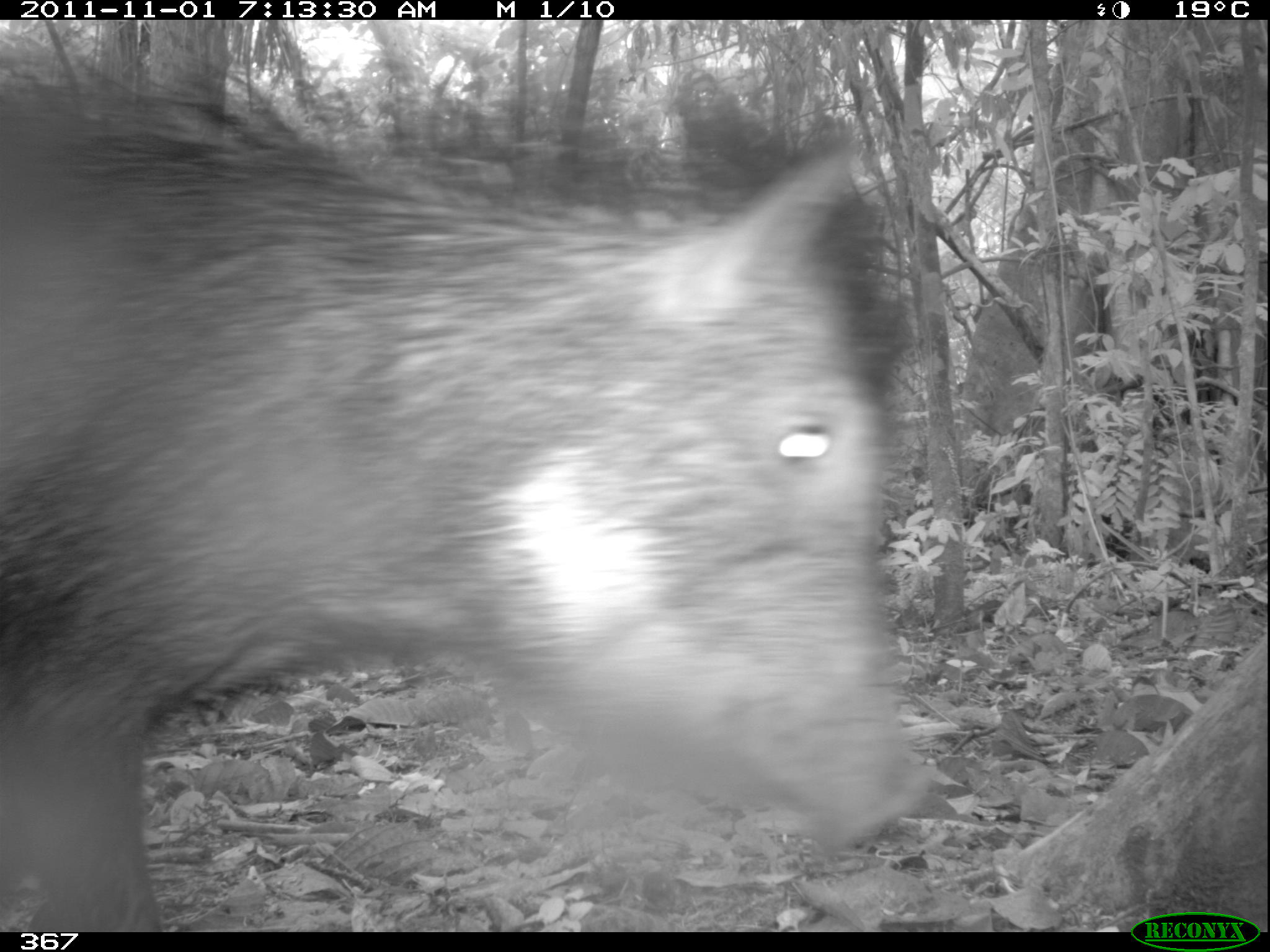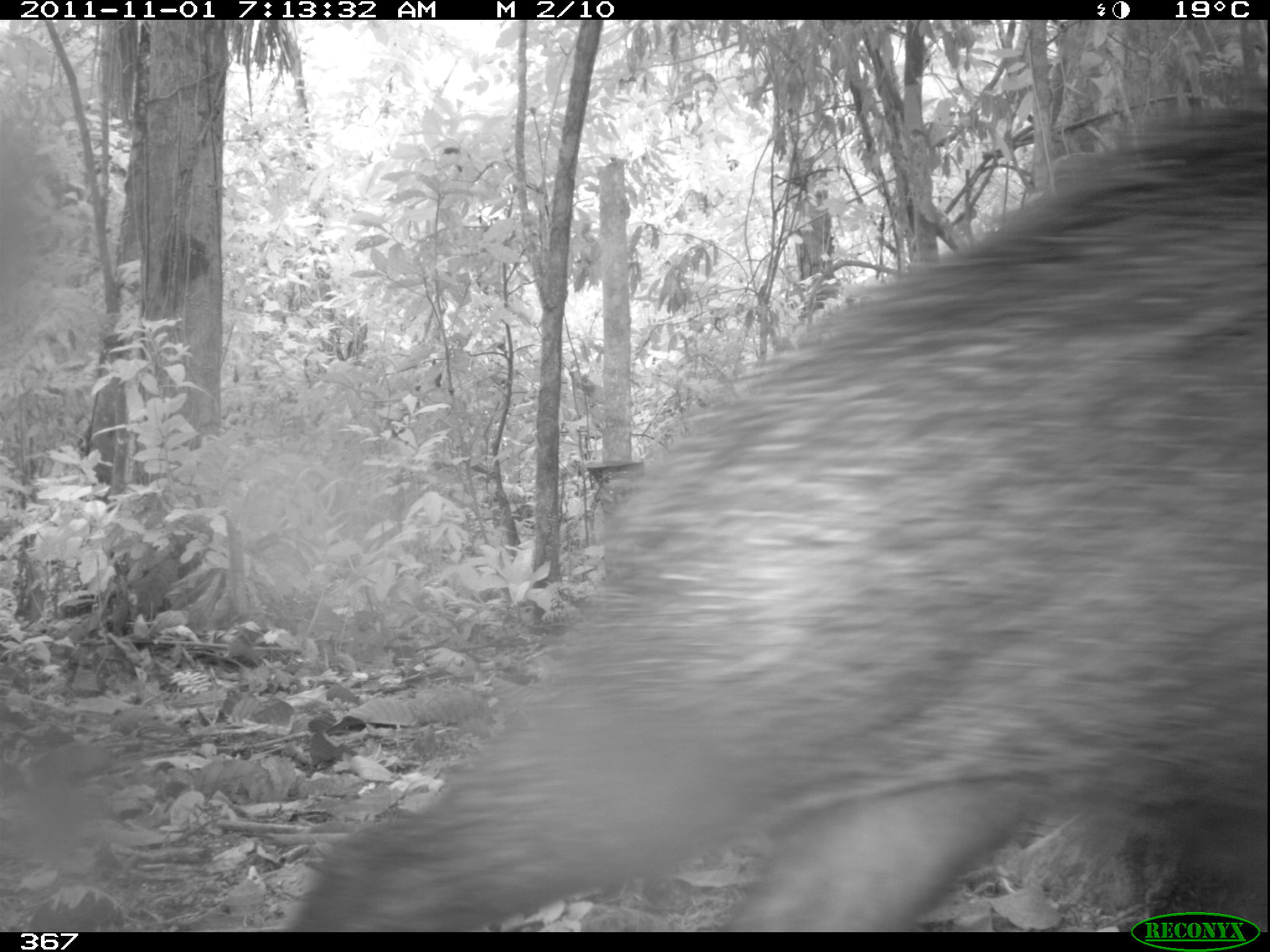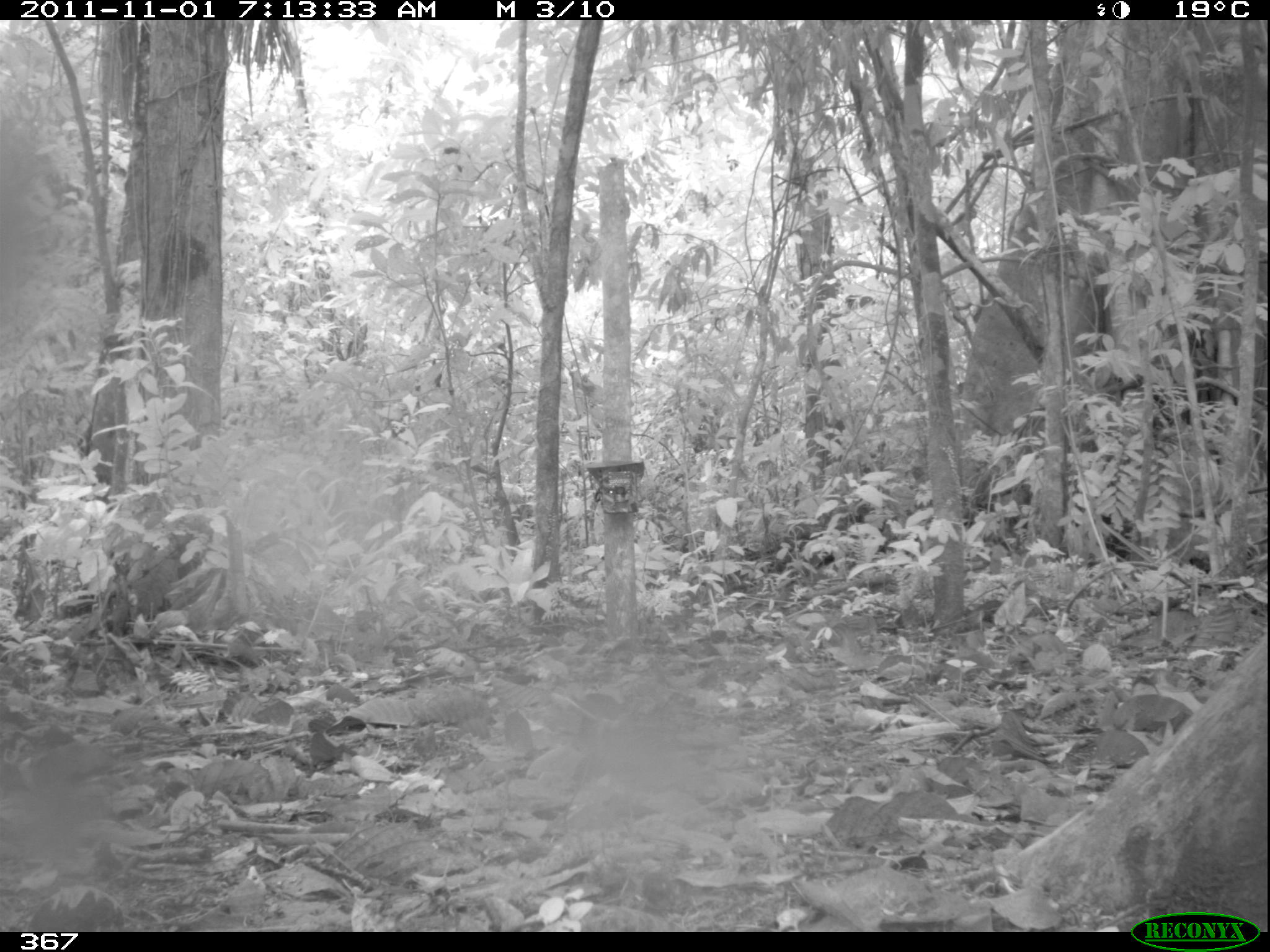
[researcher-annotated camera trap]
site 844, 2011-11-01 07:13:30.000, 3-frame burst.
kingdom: Animalia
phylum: Chordata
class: Mammalia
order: Artiodactyla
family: Tayassuidae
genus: Tayassu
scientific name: Tayassu pecari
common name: white-lipped peccary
Tayassu pecari (white-lipped peccary).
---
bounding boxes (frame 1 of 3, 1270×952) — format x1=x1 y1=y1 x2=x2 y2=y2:
tayassu pecari: x1=0 y1=24 x2=936 y2=927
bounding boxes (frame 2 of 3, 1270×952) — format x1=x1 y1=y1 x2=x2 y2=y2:
tayassu pecari: x1=283 y1=89 x2=1269 y2=932